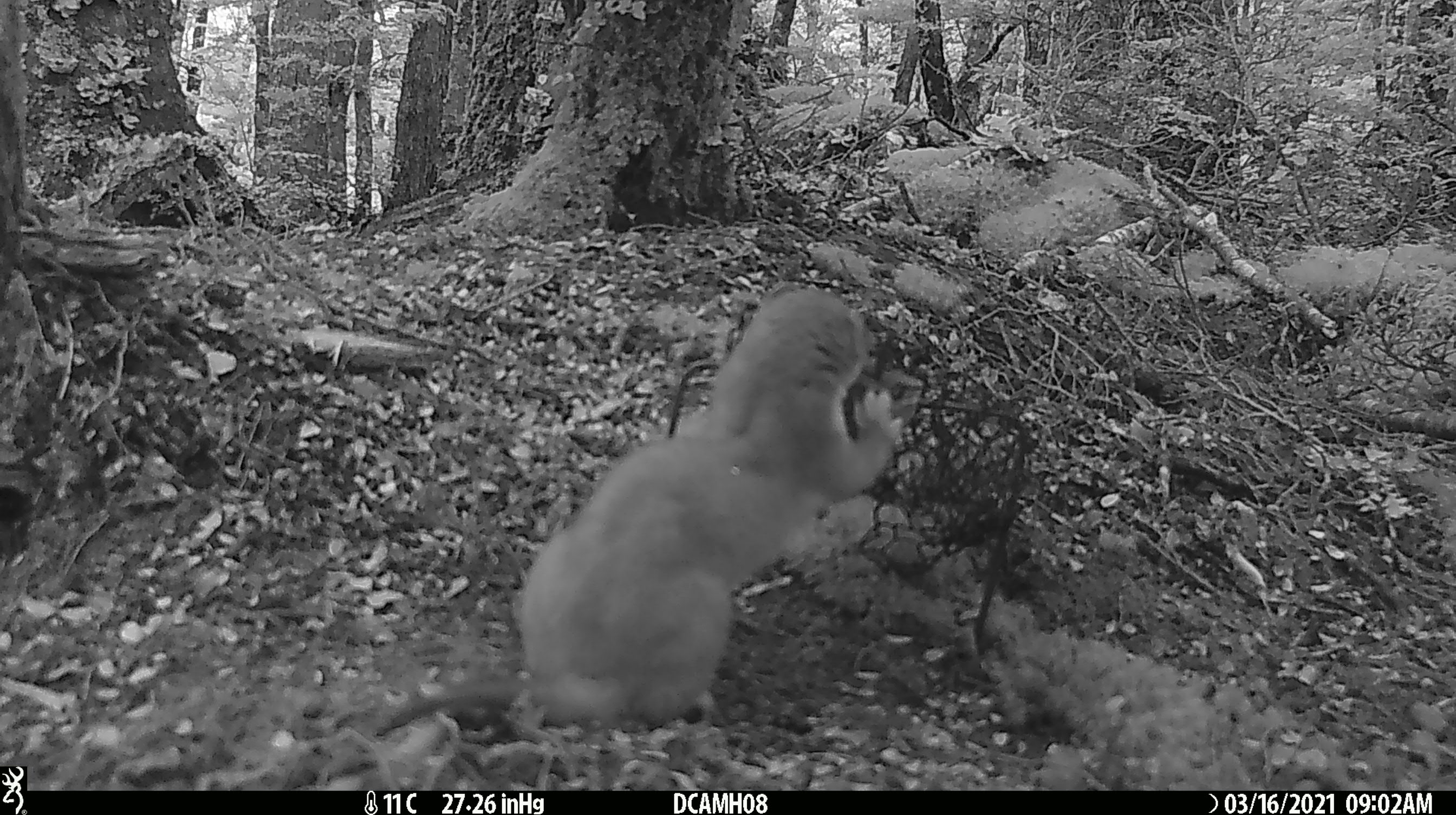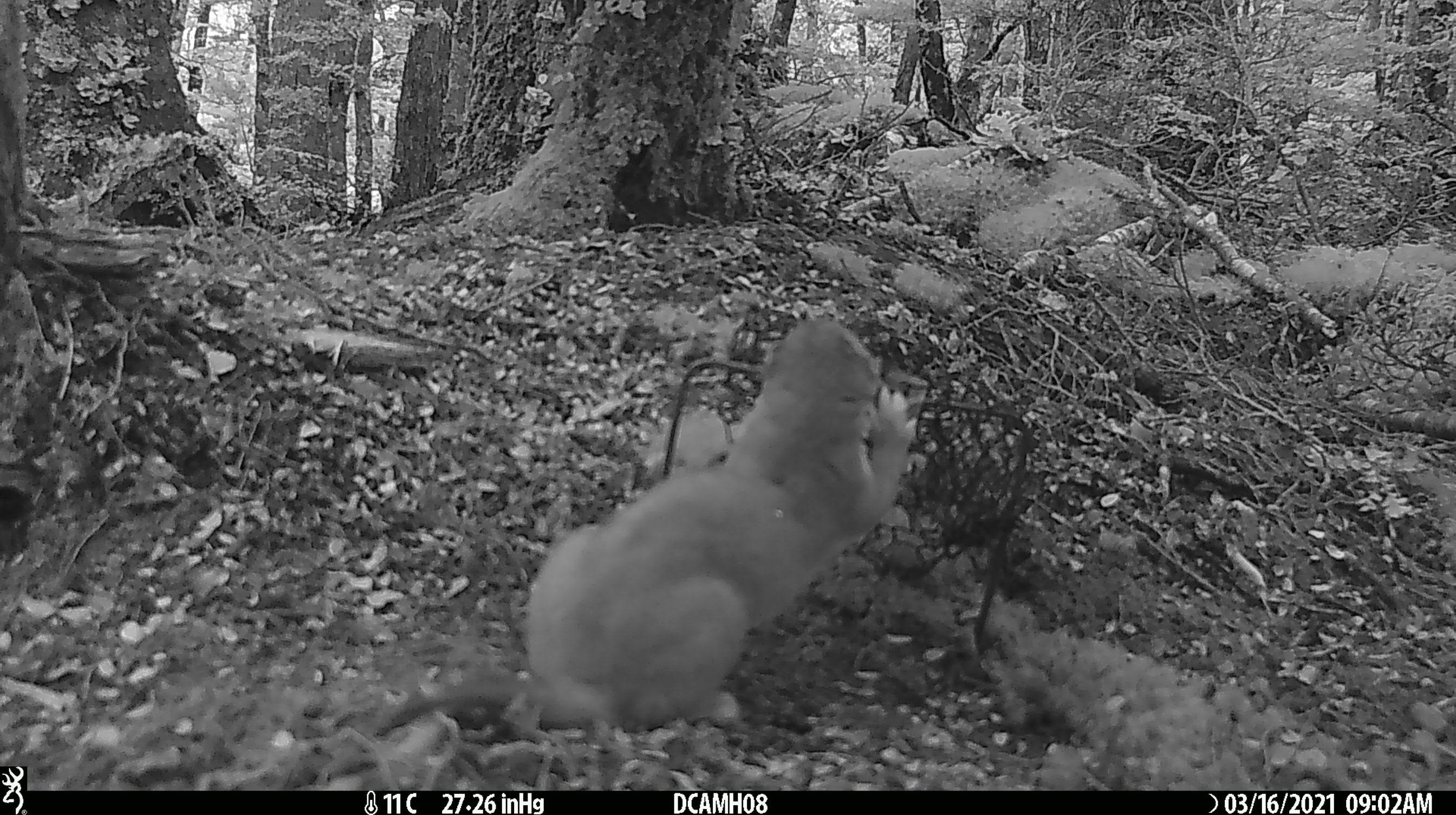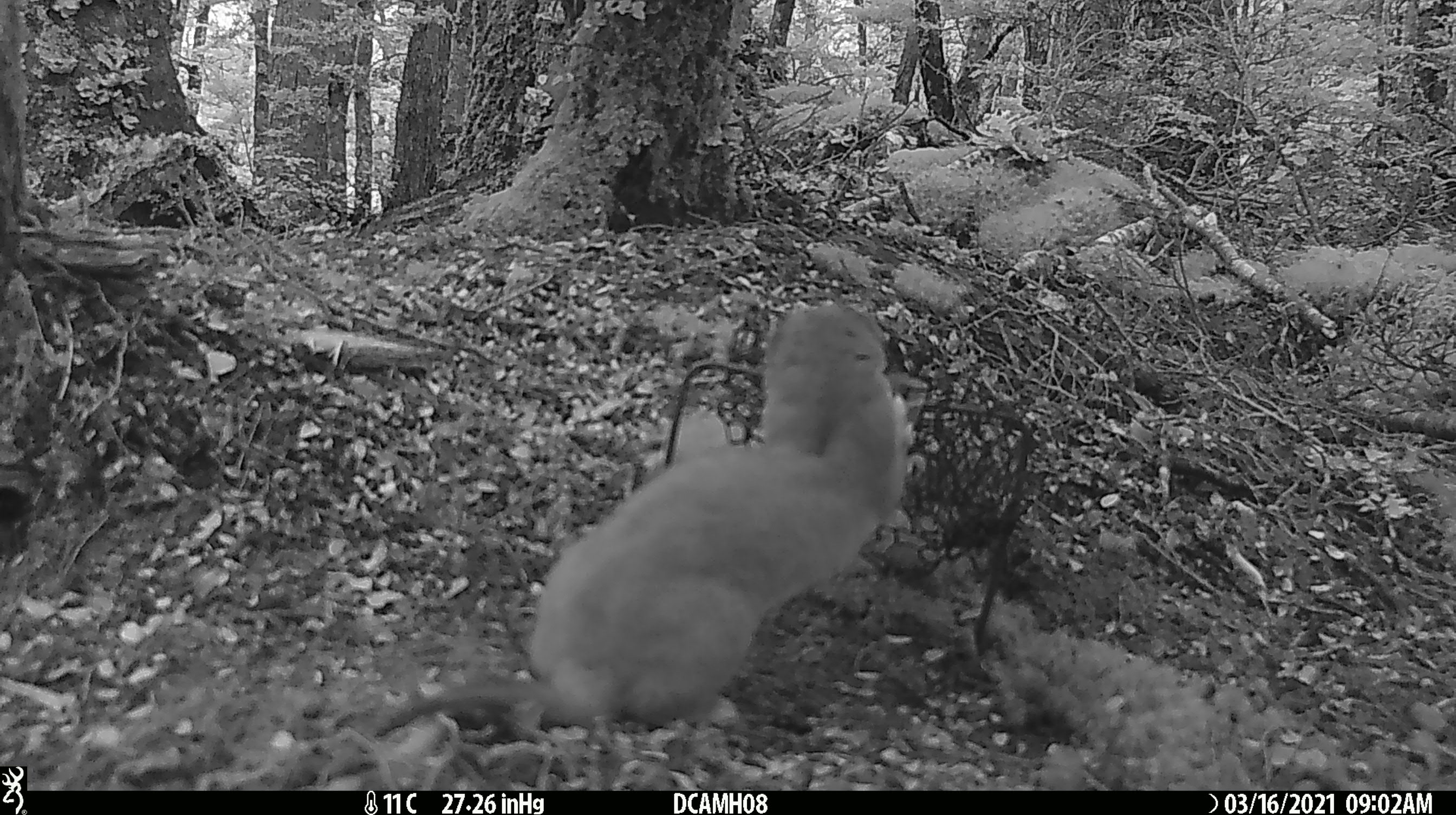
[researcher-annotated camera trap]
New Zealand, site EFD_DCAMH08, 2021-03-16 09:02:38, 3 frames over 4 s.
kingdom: Animalia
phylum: Chordata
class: Mammalia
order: Carnivora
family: Mustelidae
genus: Mustela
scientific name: Mustela erminea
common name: stoat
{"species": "stoat (Mustela erminea)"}